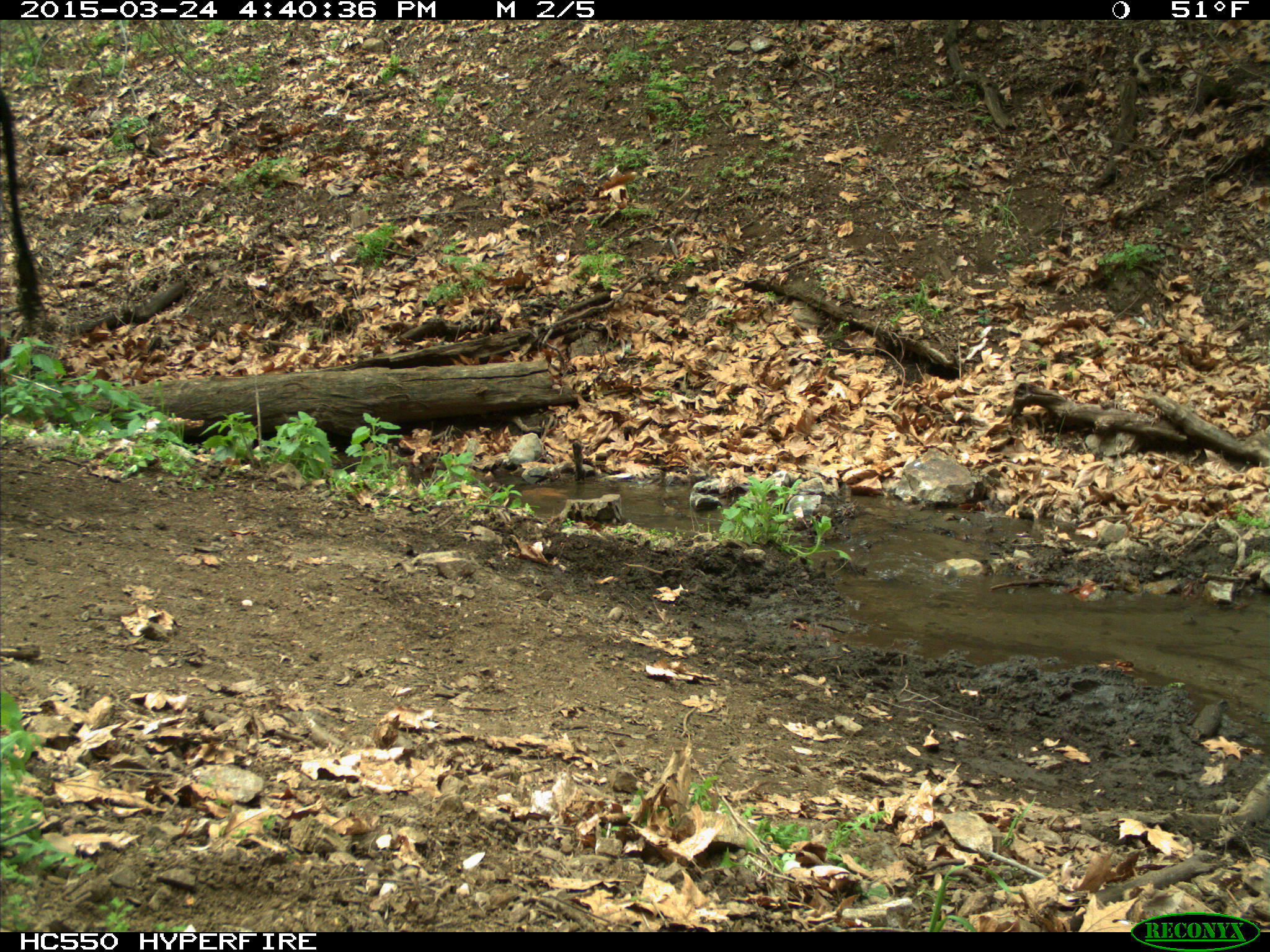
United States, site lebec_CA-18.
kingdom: Animalia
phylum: Chordata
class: Mammalia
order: Artiodactyla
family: Bovidae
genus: Bos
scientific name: Bos taurus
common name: domestic cow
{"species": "Bos taurus (domestic cow)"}